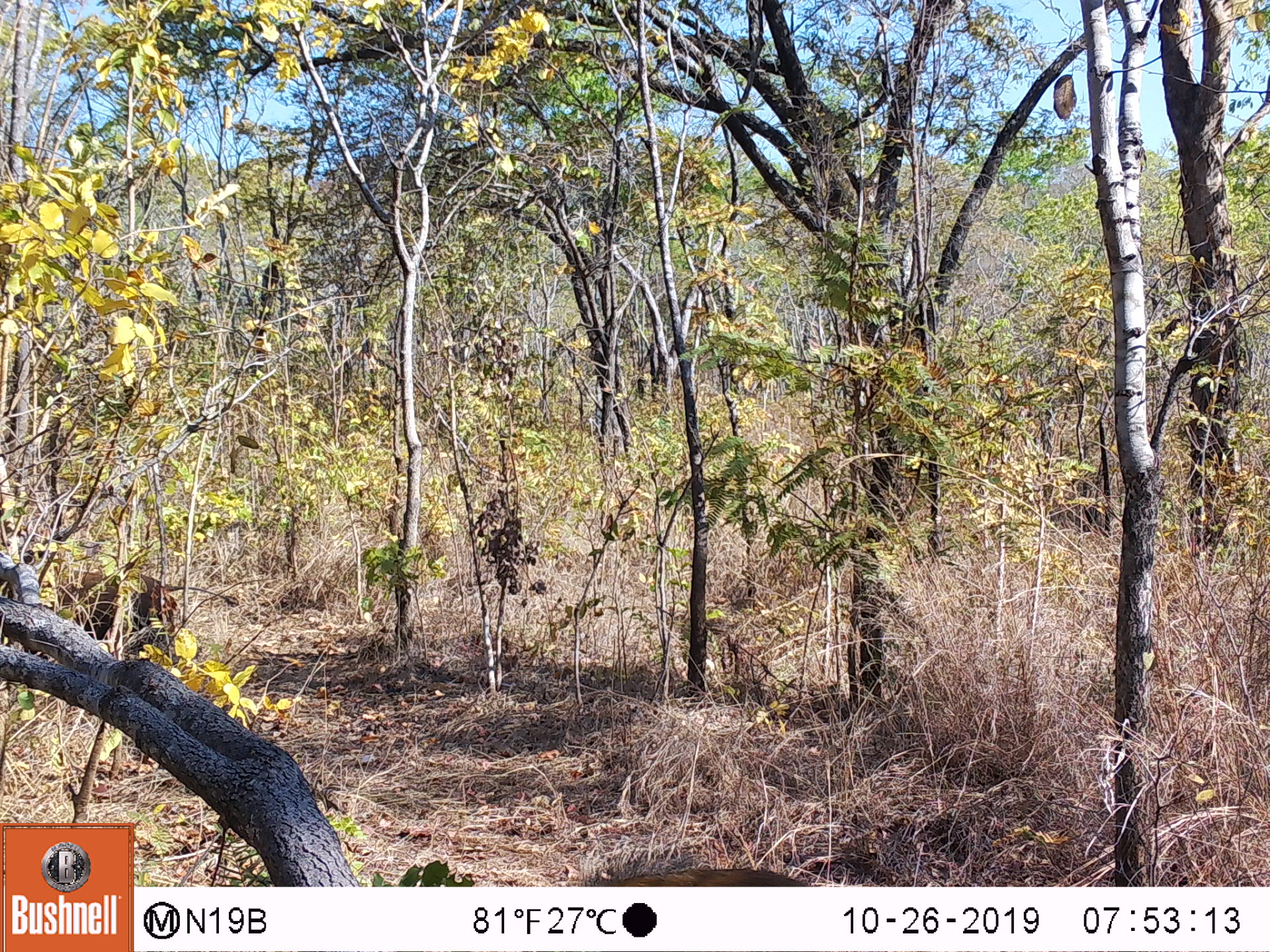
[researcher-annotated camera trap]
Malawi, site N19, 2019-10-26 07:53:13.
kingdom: Animalia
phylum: Chordata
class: Mammalia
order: Artiodactyla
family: Suidae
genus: Potamochoerus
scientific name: Potamochoerus larvatus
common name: bushpig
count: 1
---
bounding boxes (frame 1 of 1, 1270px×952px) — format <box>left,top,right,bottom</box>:
bushpig: <box>561,850,811,885</box>